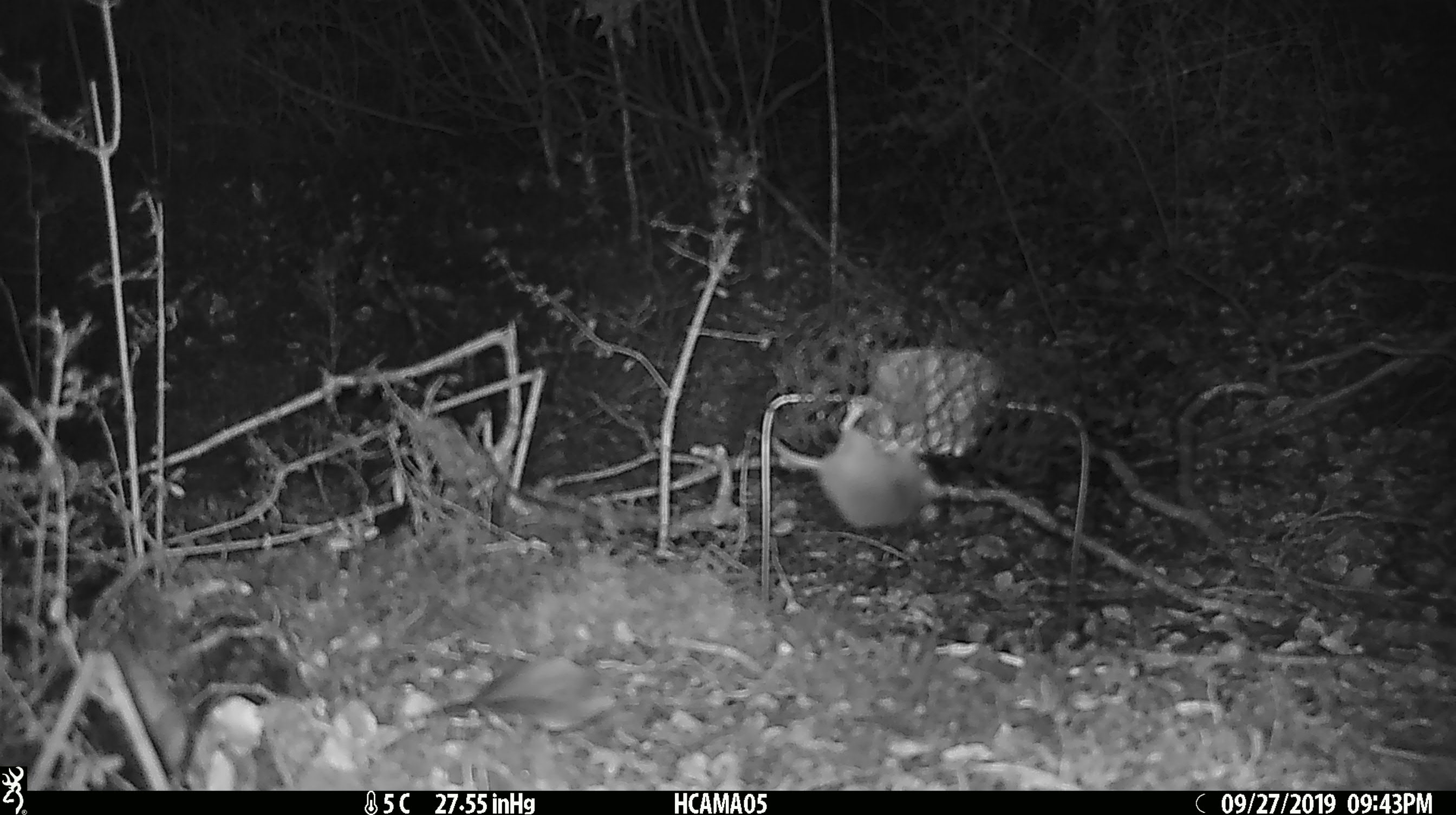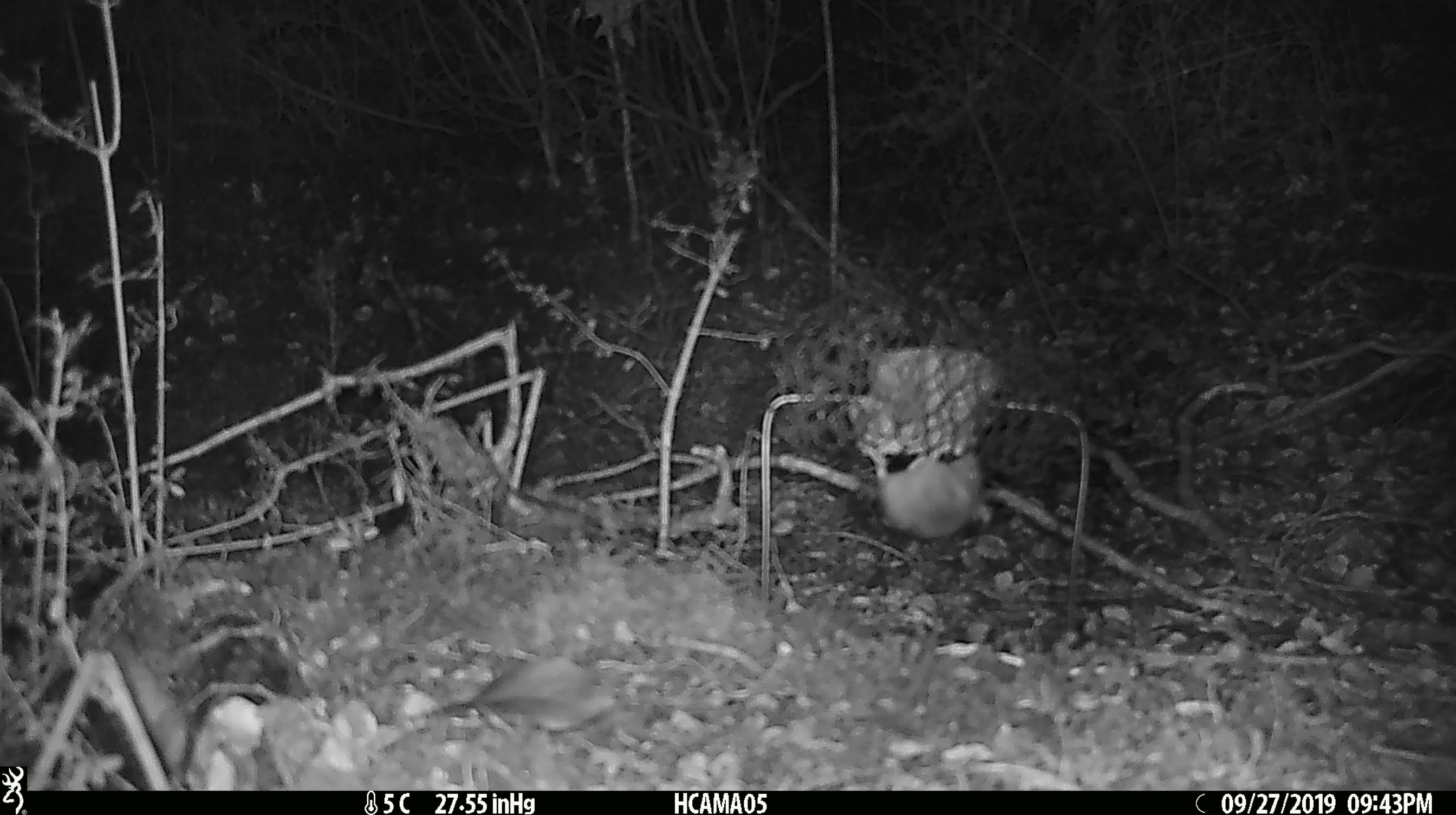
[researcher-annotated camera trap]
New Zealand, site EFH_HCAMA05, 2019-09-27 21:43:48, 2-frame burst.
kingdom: Animalia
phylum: Chordata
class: Mammalia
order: Rodentia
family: Muridae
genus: Mus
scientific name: Mus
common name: mouse